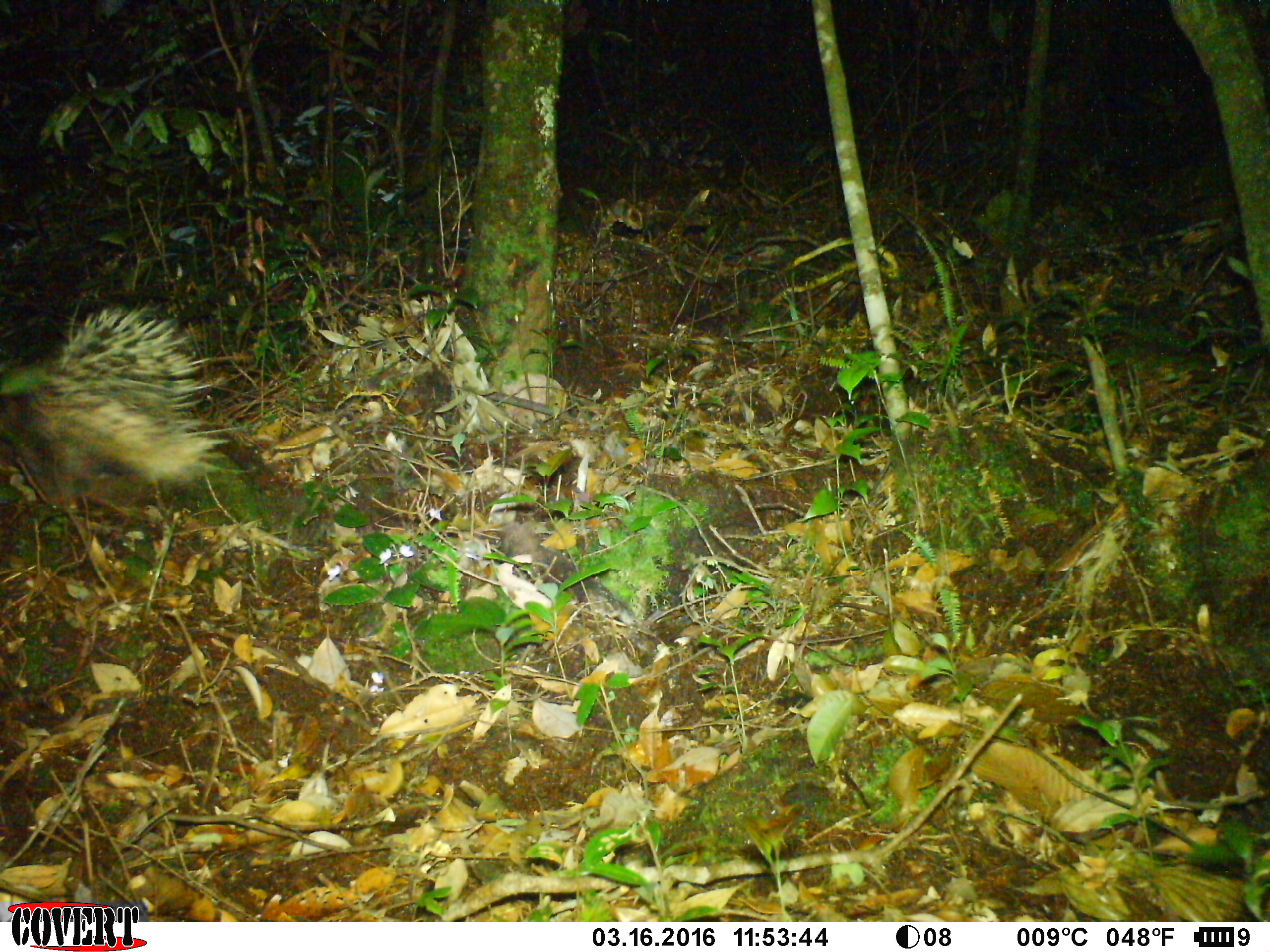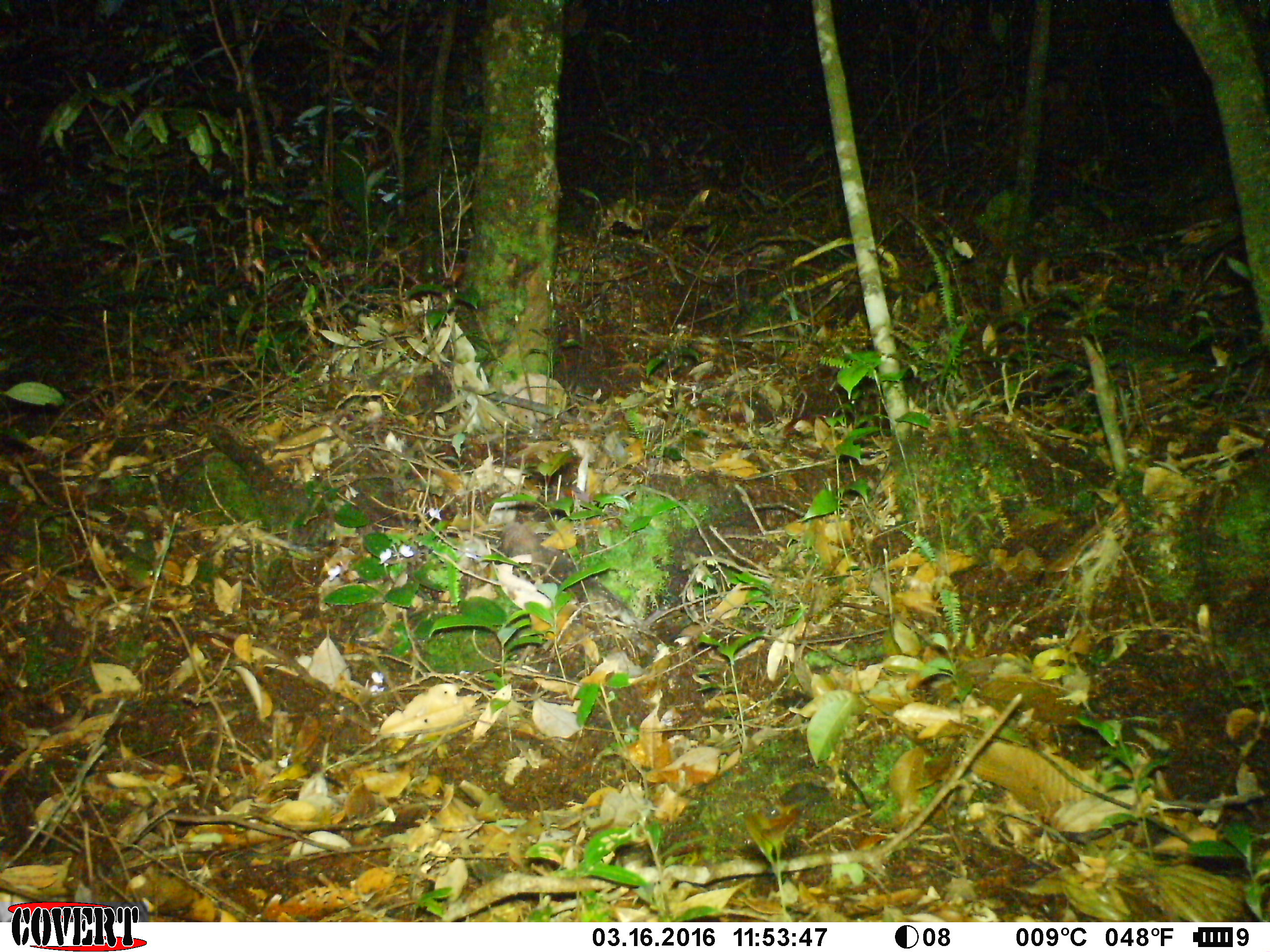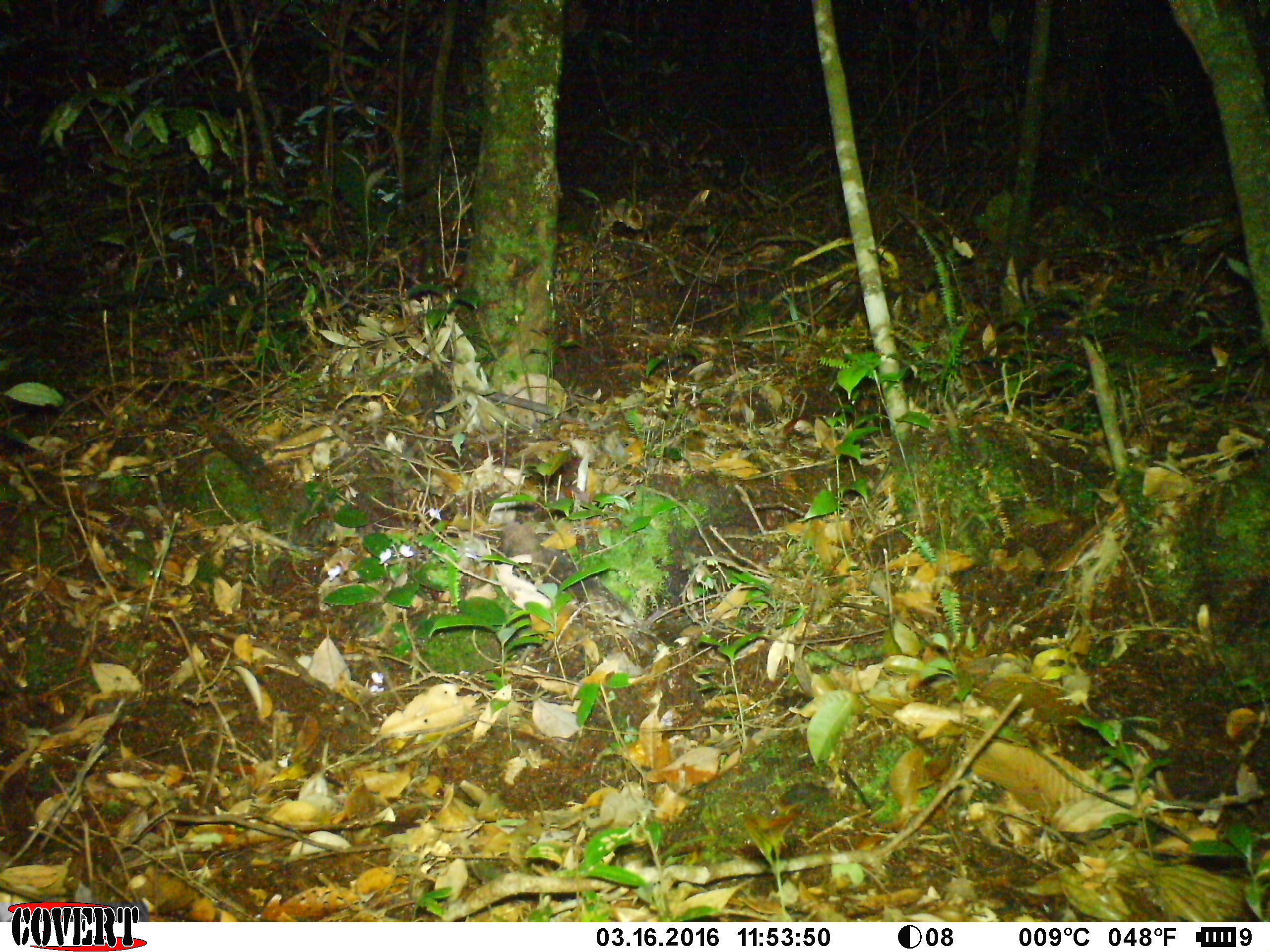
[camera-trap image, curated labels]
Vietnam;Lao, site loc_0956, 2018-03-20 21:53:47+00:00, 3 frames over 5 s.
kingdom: Animalia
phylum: Chordata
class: Mammalia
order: Rodentia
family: Hystricidae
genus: Hystrix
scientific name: Hystrix brachyura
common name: malayan porcupine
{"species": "malayan porcupine (Hystrix brachyura)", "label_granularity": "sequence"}